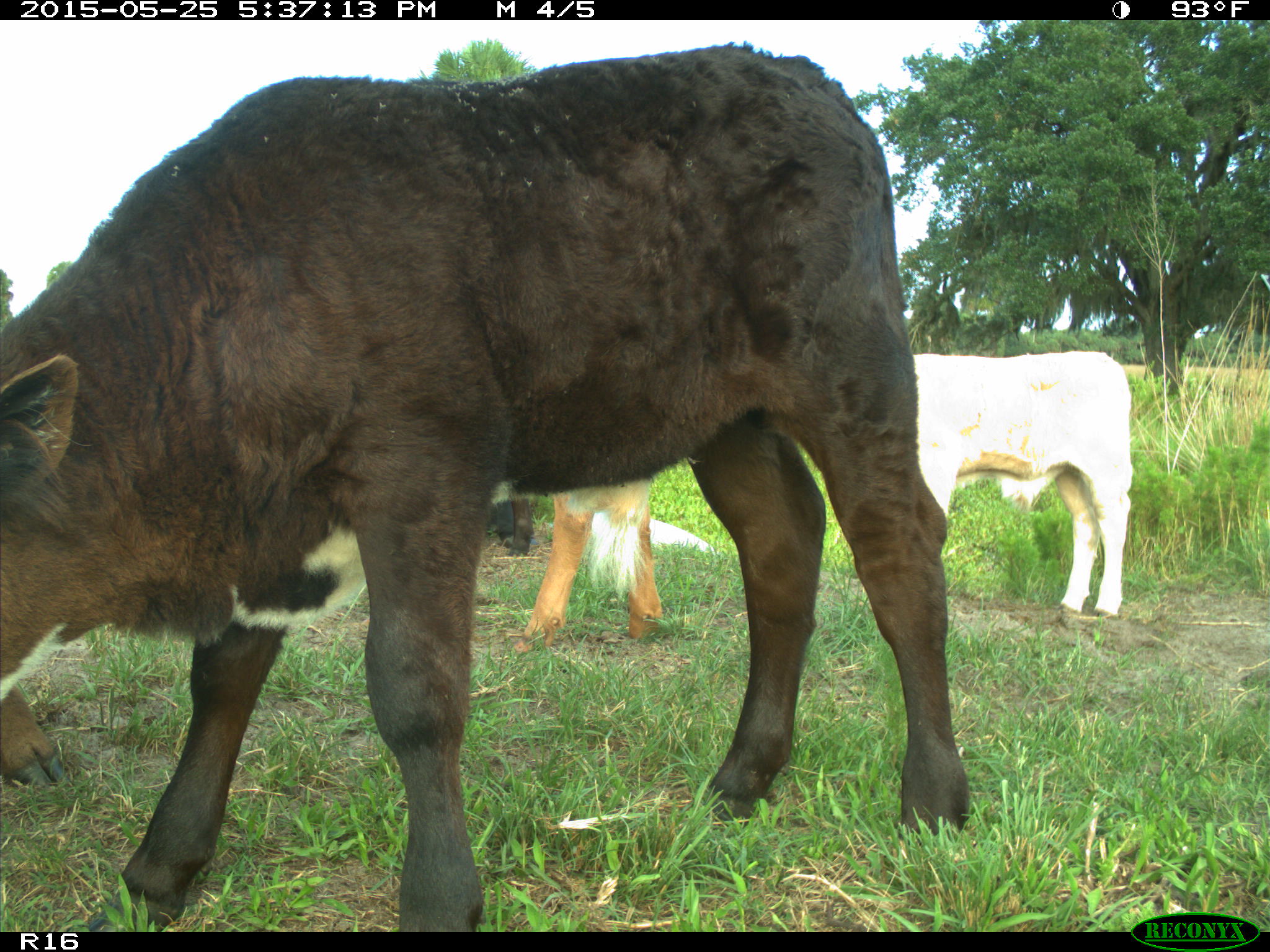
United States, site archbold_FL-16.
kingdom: Animalia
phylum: Chordata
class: Mammalia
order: Artiodactyla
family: Bovidae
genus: Bos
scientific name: Bos taurus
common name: domestic cow